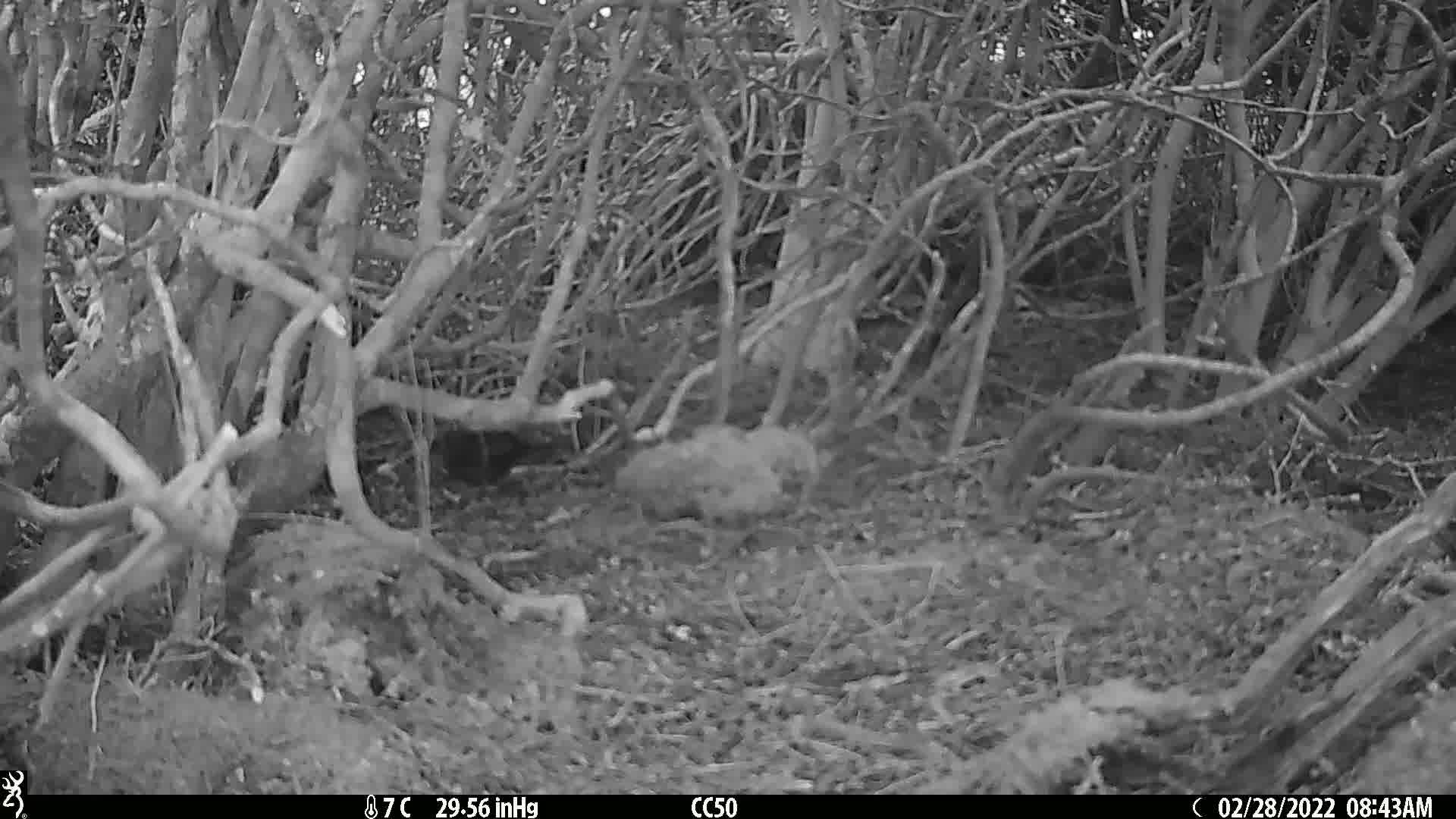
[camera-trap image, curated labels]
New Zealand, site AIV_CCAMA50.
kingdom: Animalia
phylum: Chordata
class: Aves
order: Passeriformes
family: Turdidae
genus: Turdus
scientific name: Turdus merula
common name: eurasian blackbird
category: blackbird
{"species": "blackbird (eurasian blackbird) (Turdus merula)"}